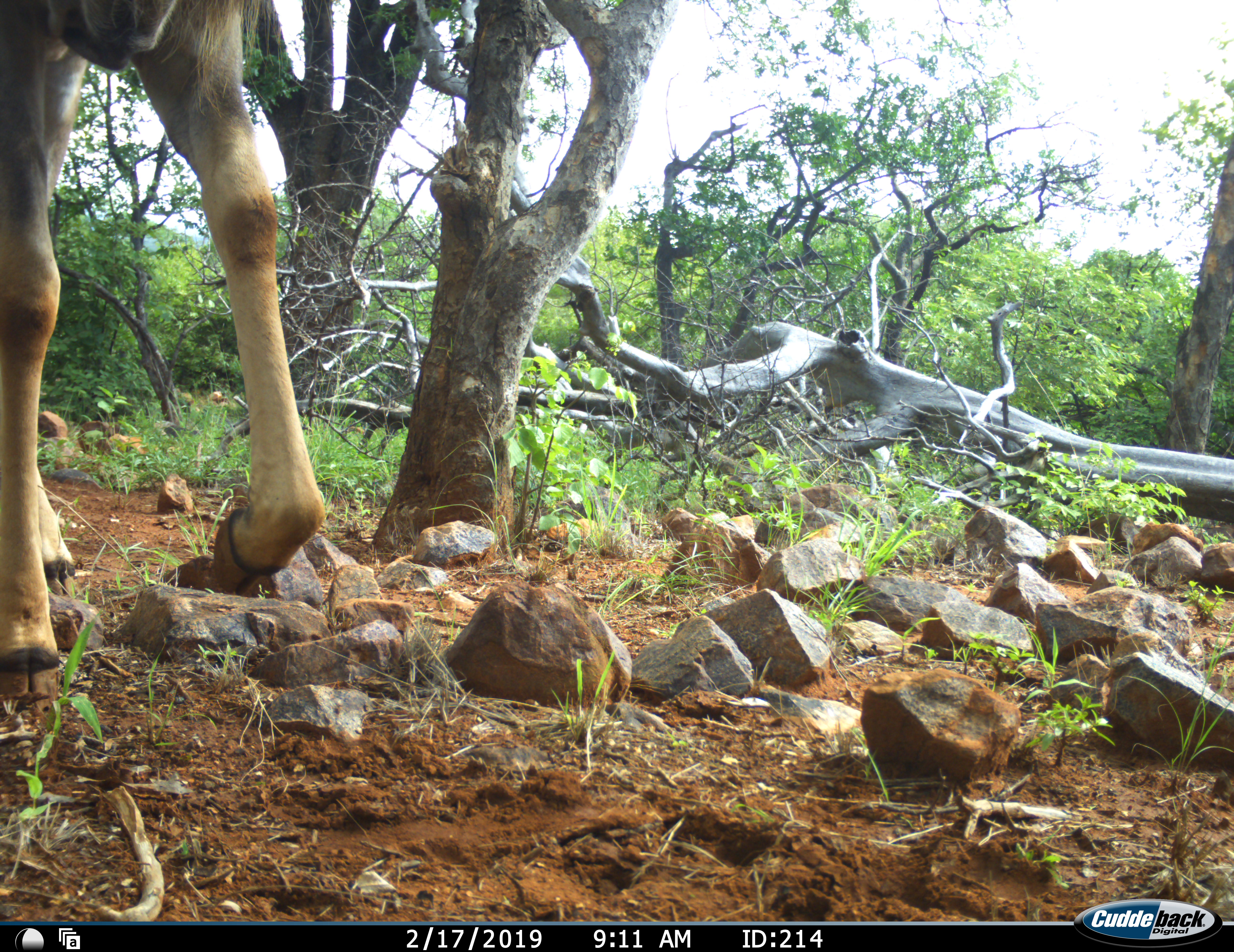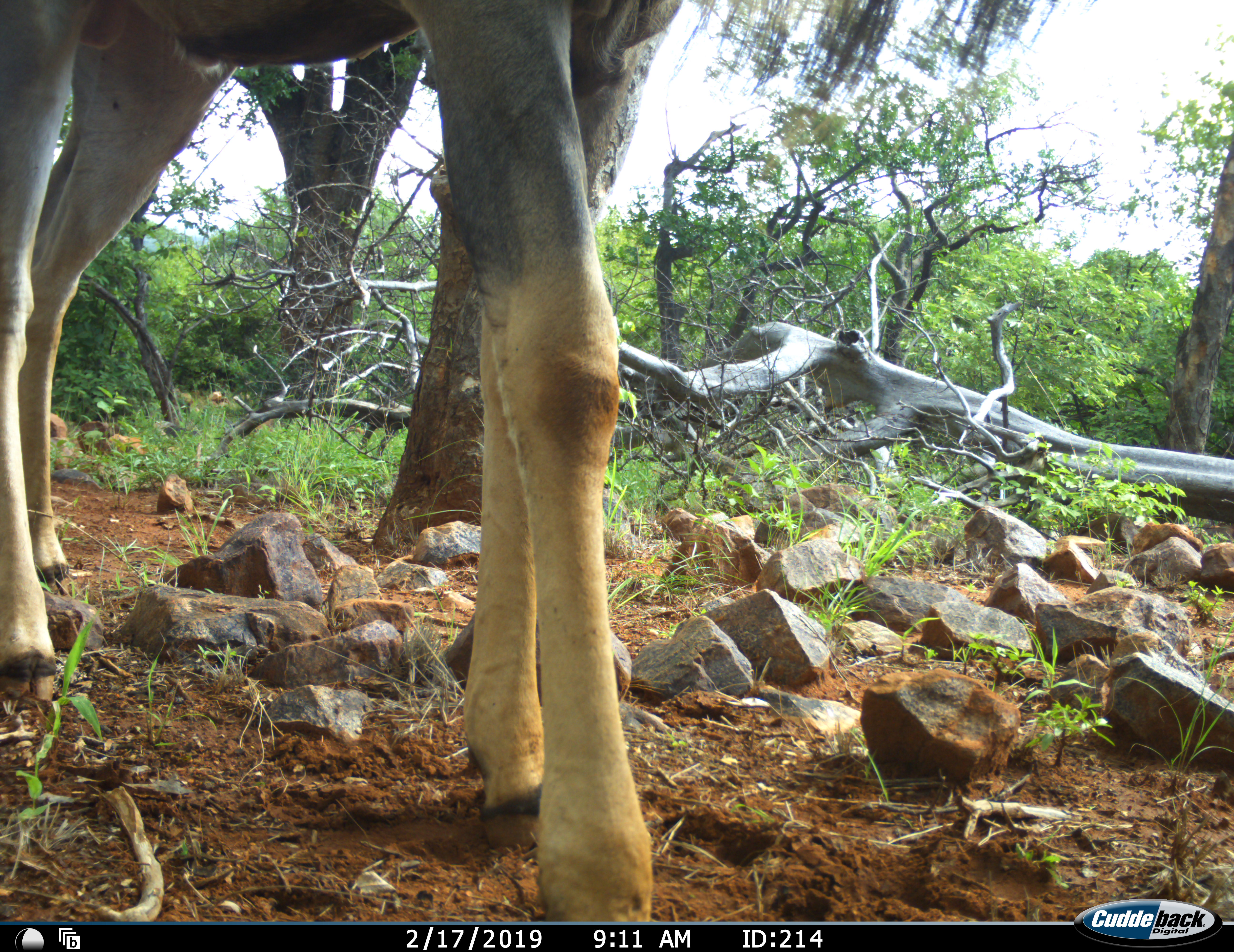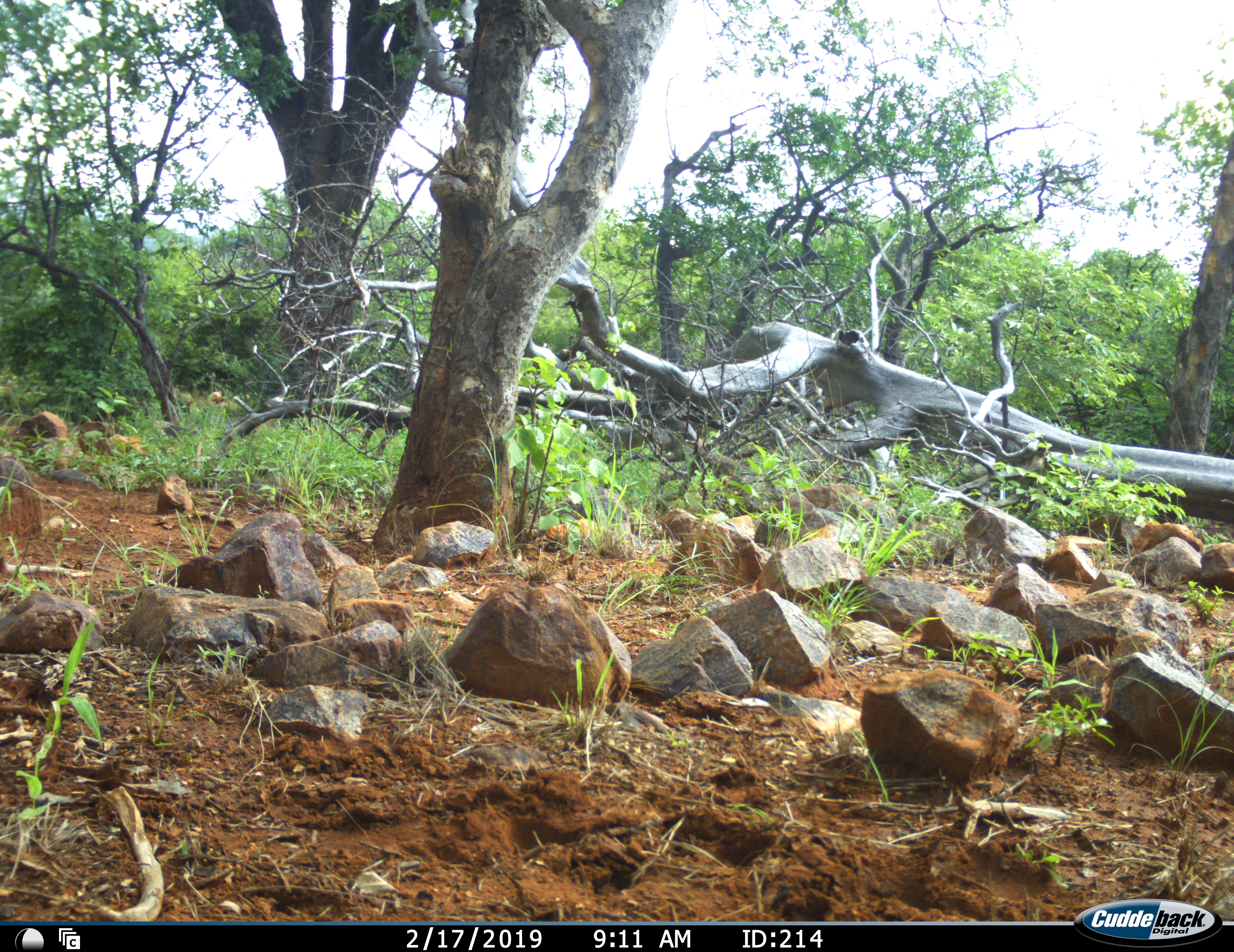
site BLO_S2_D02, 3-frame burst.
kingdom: Animalia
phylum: Chordata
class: Mammalia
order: Artiodactyla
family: Bovidae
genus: Tragelaphus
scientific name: Tragelaphus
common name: kudu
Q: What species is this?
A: Kudu (Tragelaphus).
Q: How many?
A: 1.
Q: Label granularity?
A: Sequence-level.